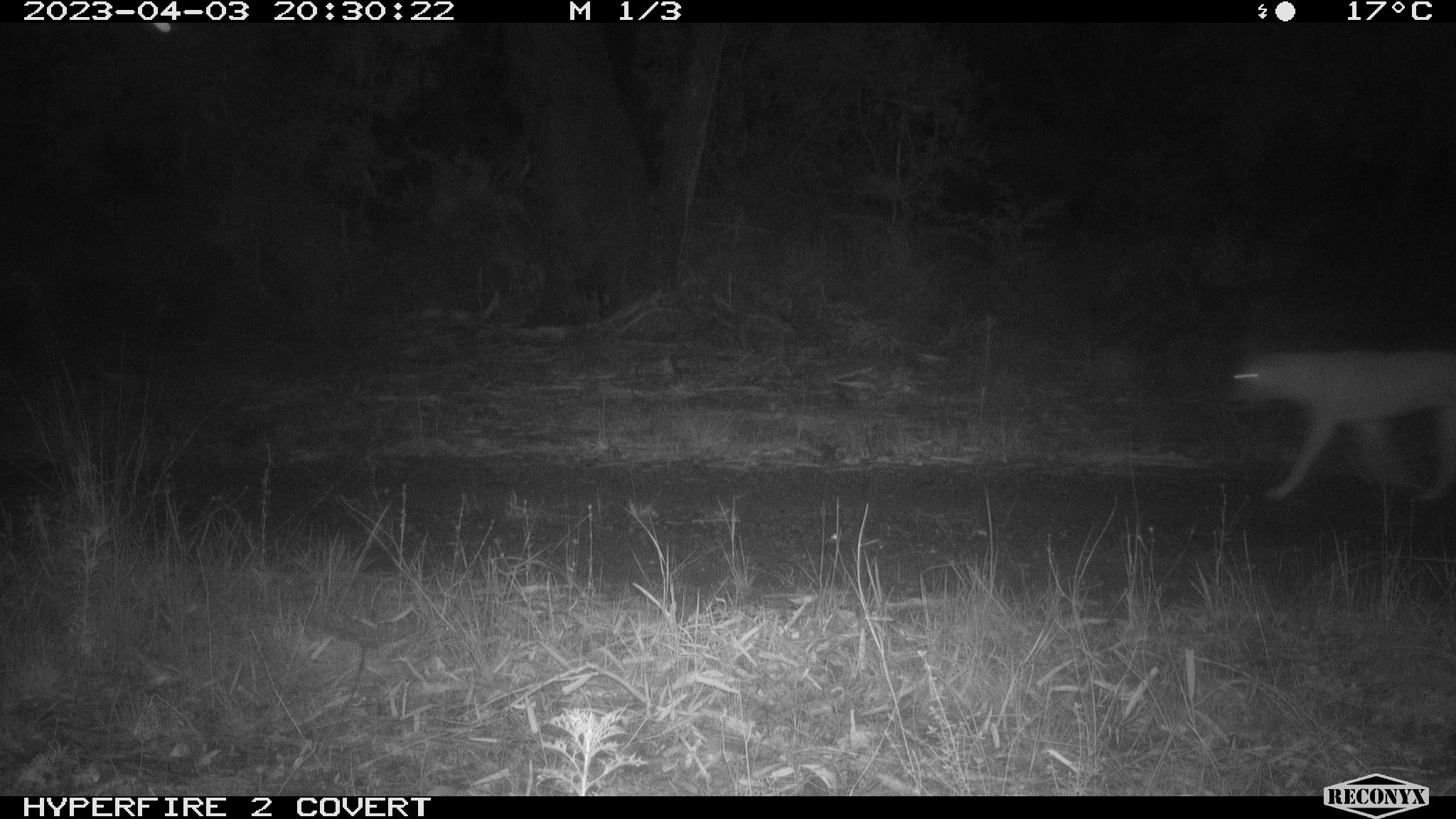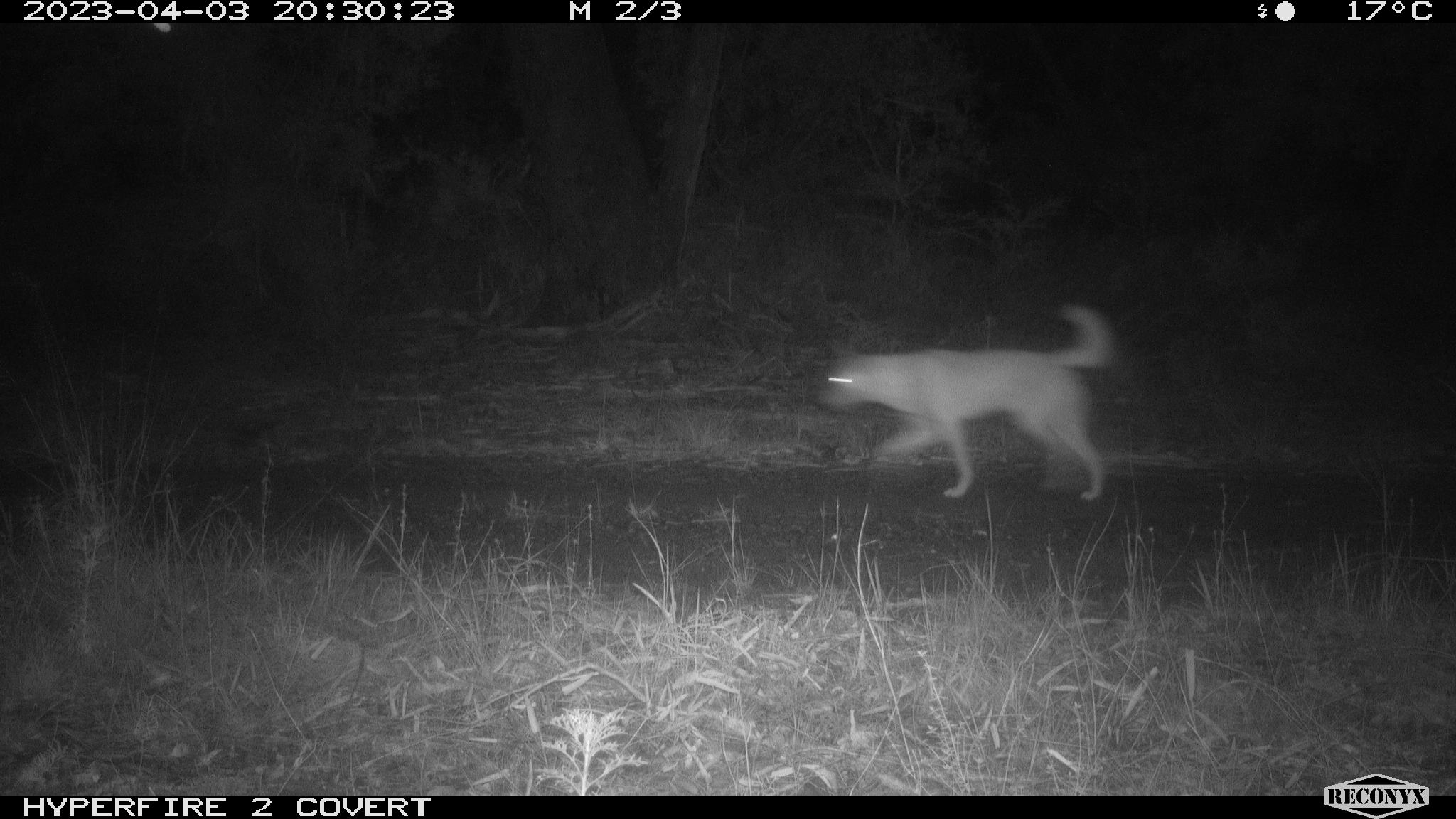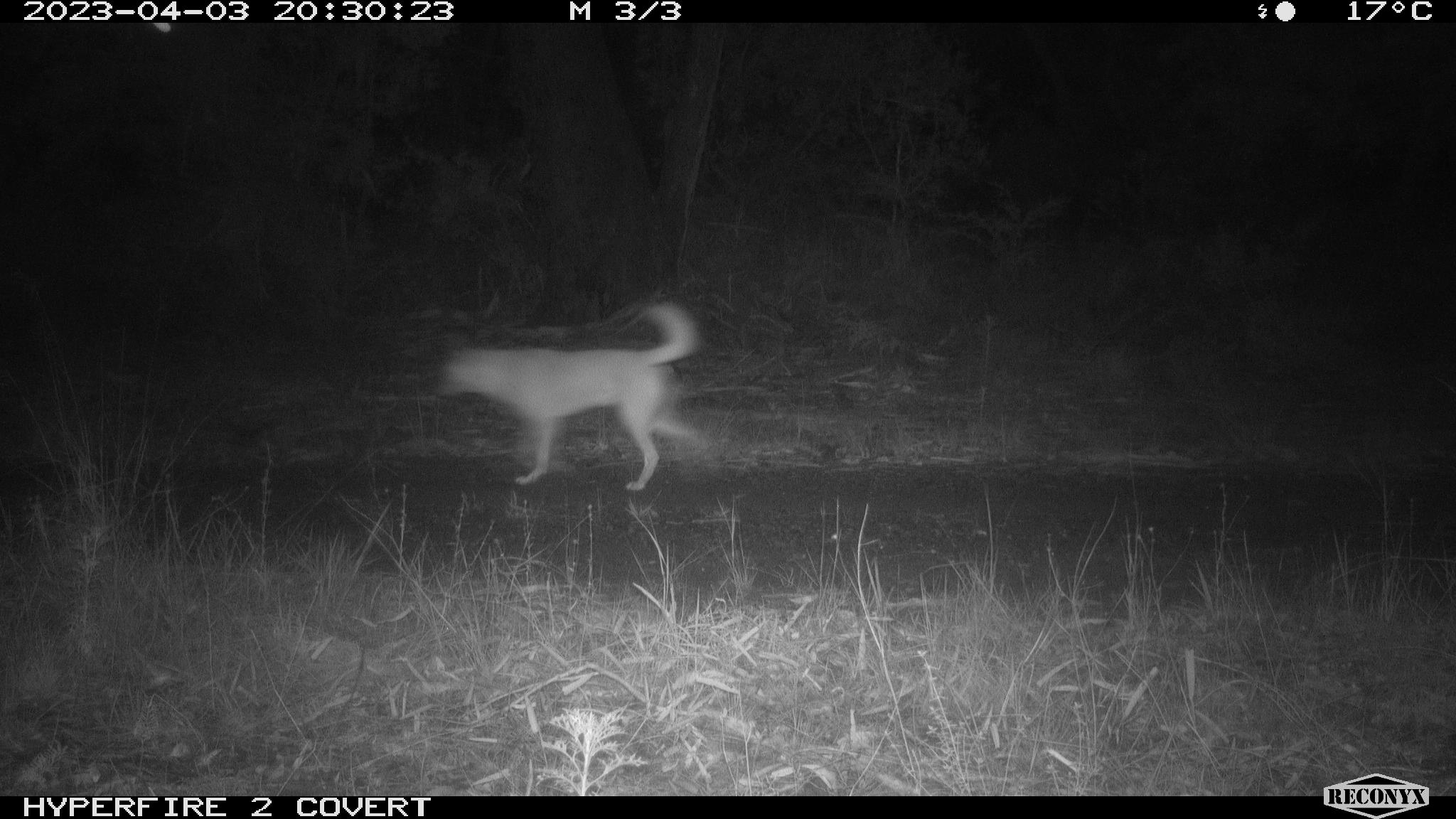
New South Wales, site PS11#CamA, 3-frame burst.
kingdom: Animalia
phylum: Chordata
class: Mammalia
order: Carnivora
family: Canidae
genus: Canis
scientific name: Canis familiaris dingo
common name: dingo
Dingo (Canis familiaris dingo).